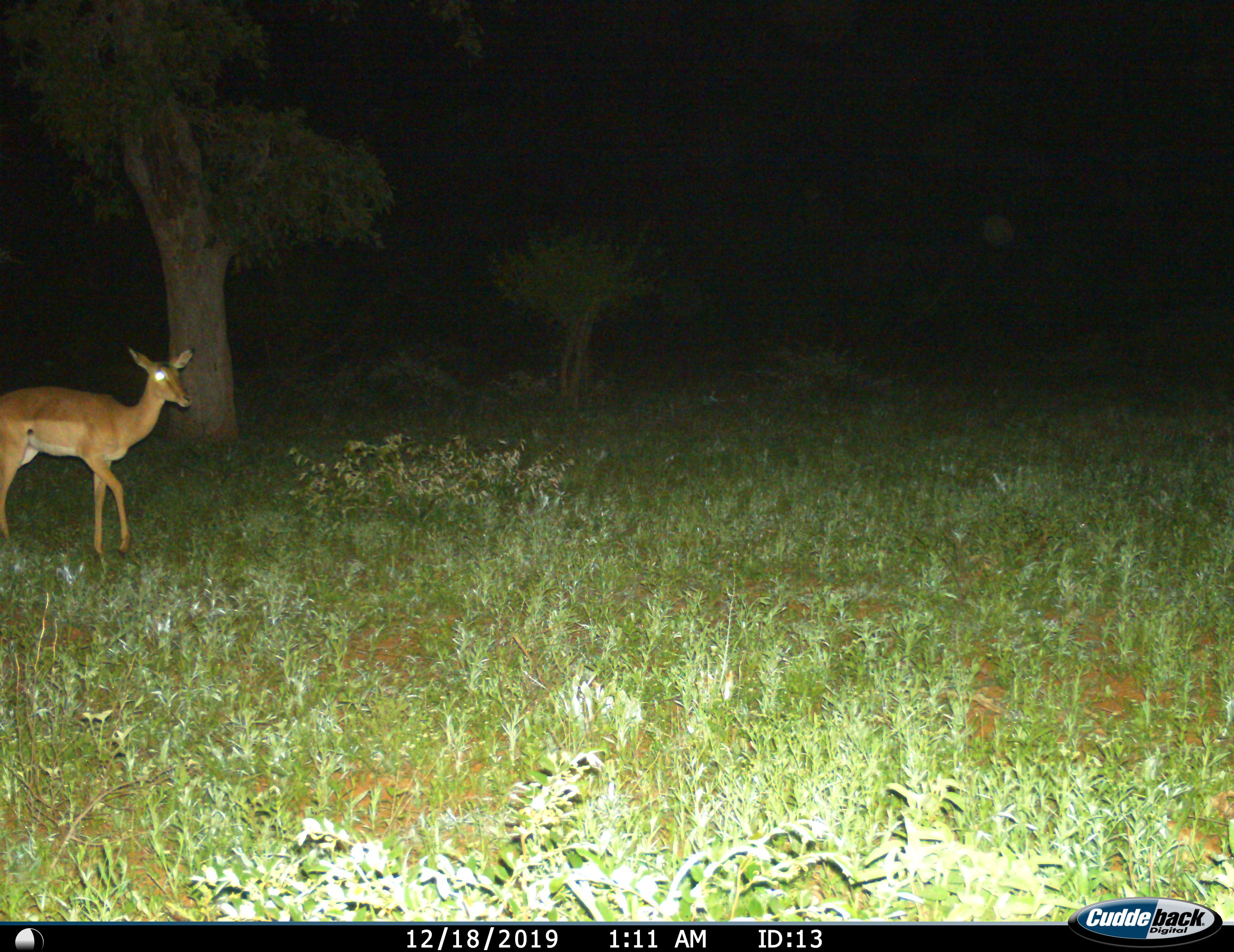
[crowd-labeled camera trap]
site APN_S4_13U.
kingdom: Animalia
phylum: Chordata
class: Mammalia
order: Artiodactyla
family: Bovidae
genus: Aepyceros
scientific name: Aepyceros melampus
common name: impala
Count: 1.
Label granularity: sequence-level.